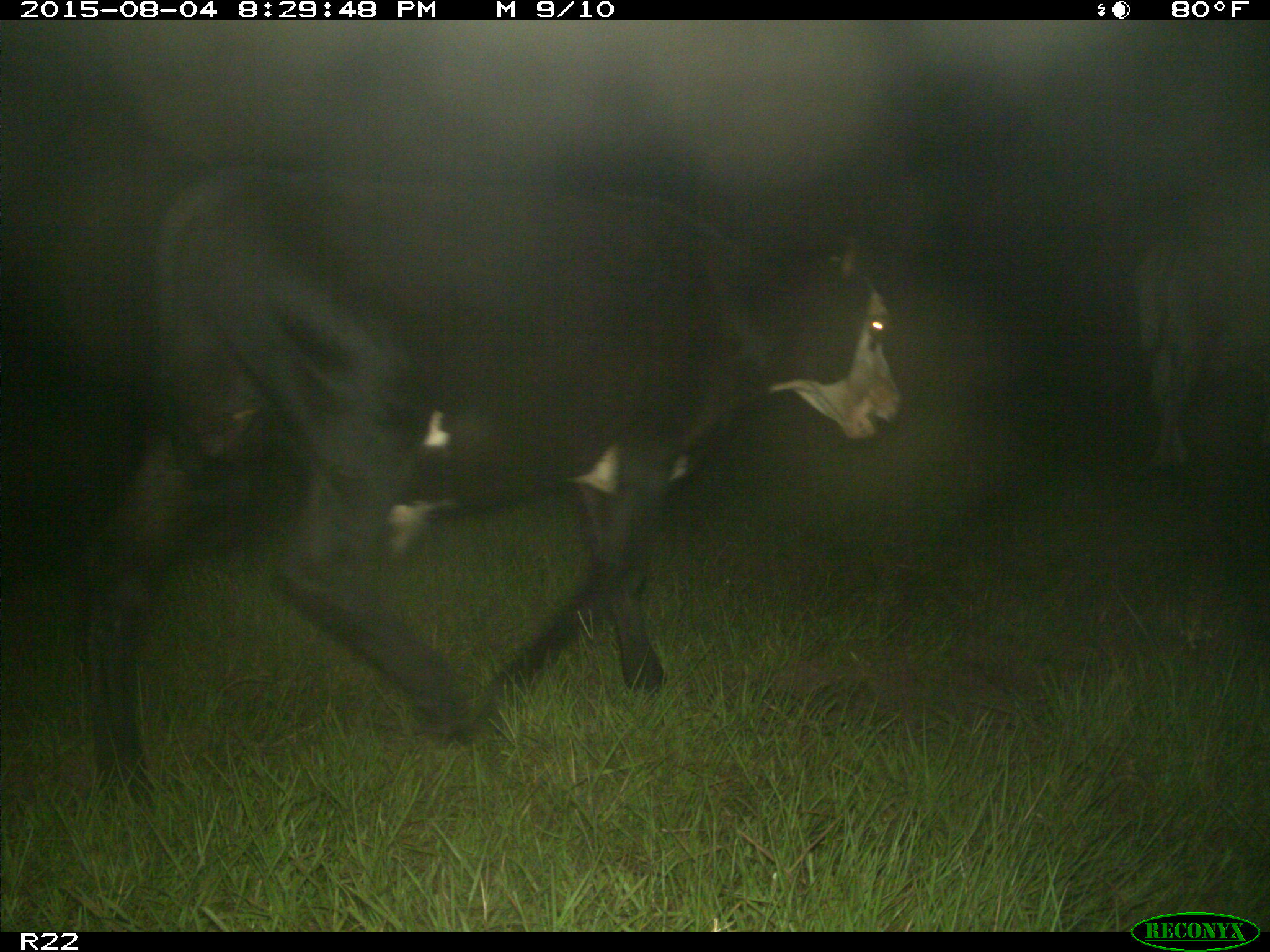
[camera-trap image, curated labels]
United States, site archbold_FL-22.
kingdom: Animalia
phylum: Chordata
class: Mammalia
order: Artiodactyla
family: Bovidae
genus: Bos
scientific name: Bos taurus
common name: domestic cow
Bos taurus (domestic cow).